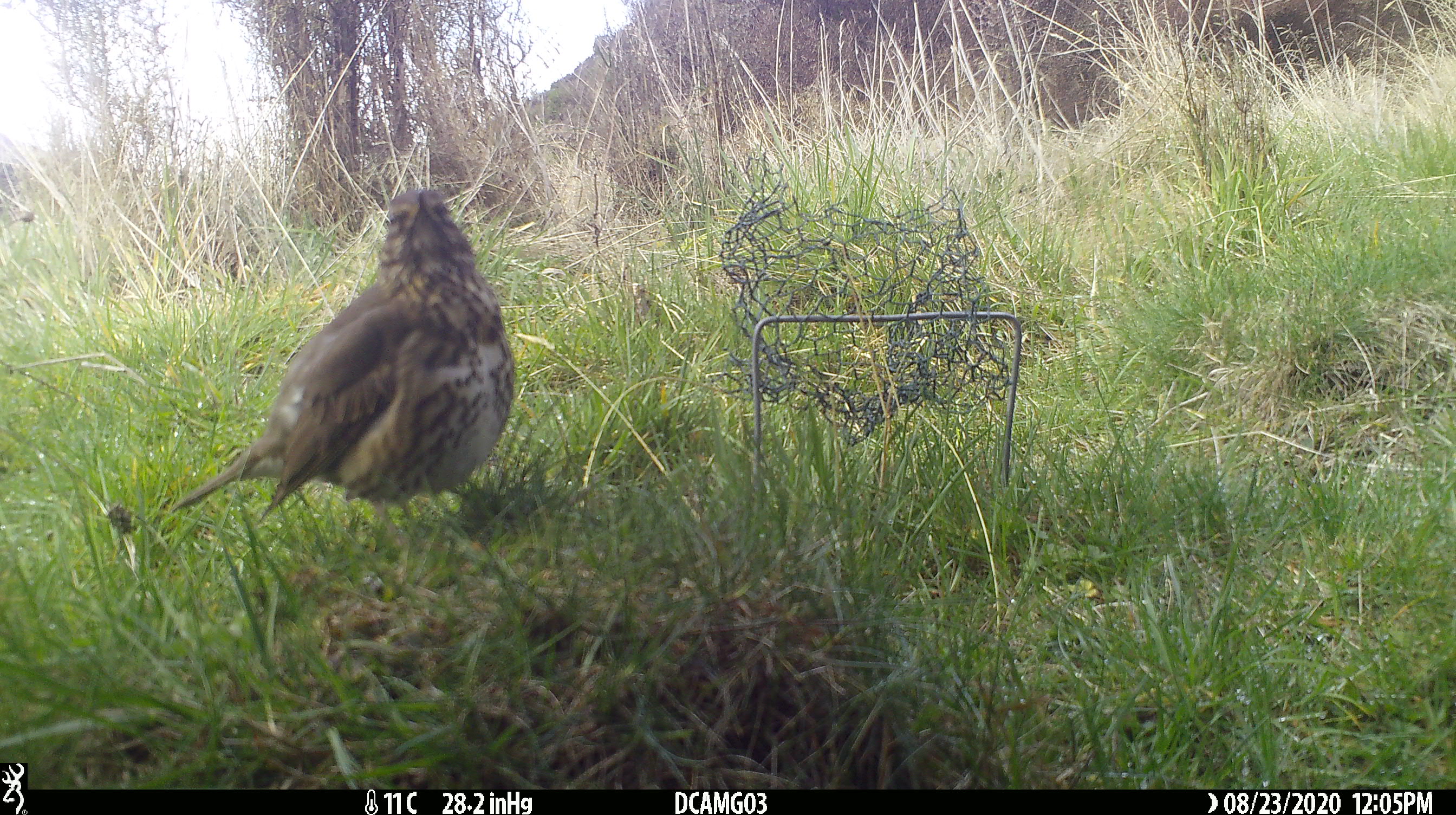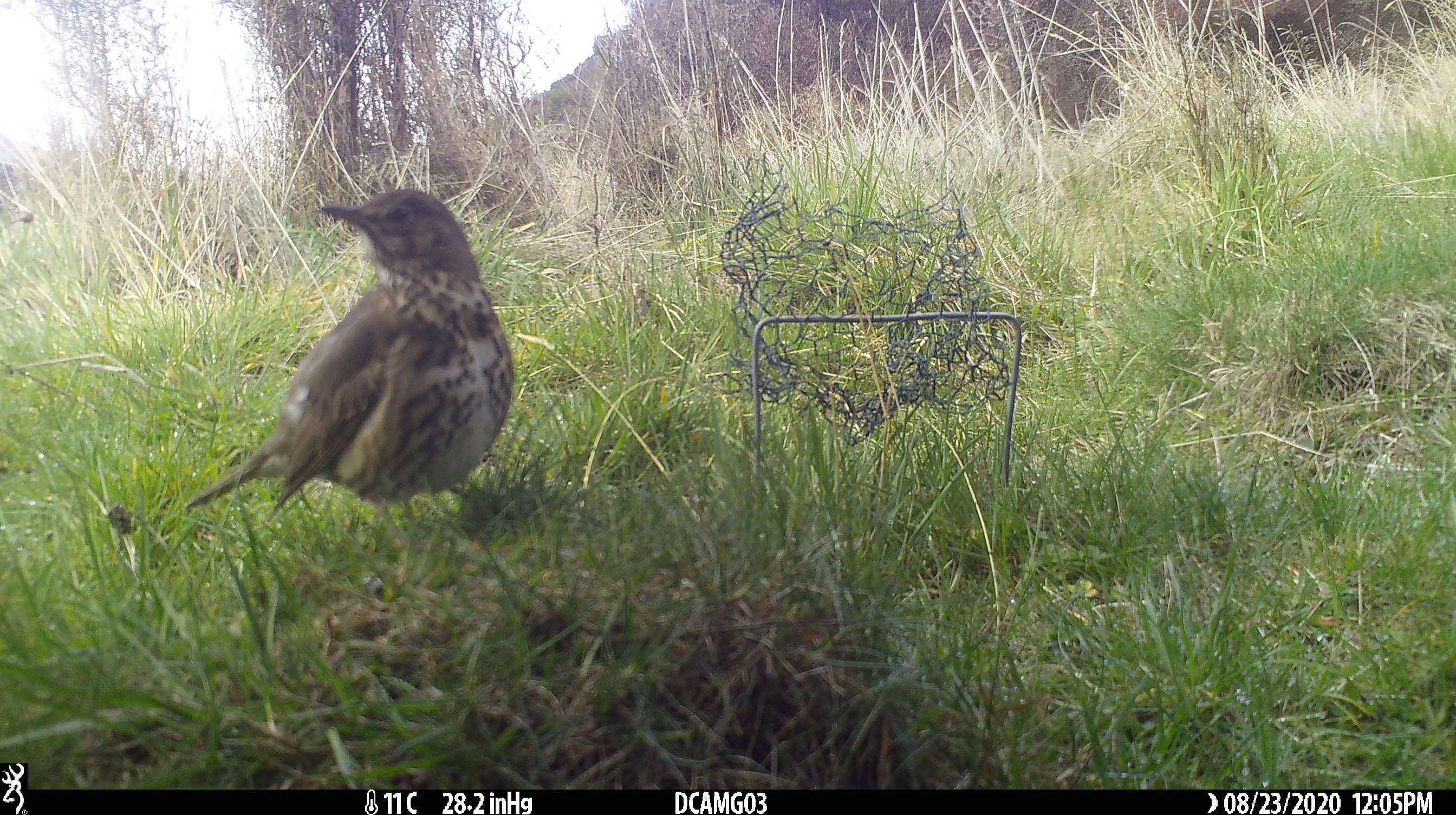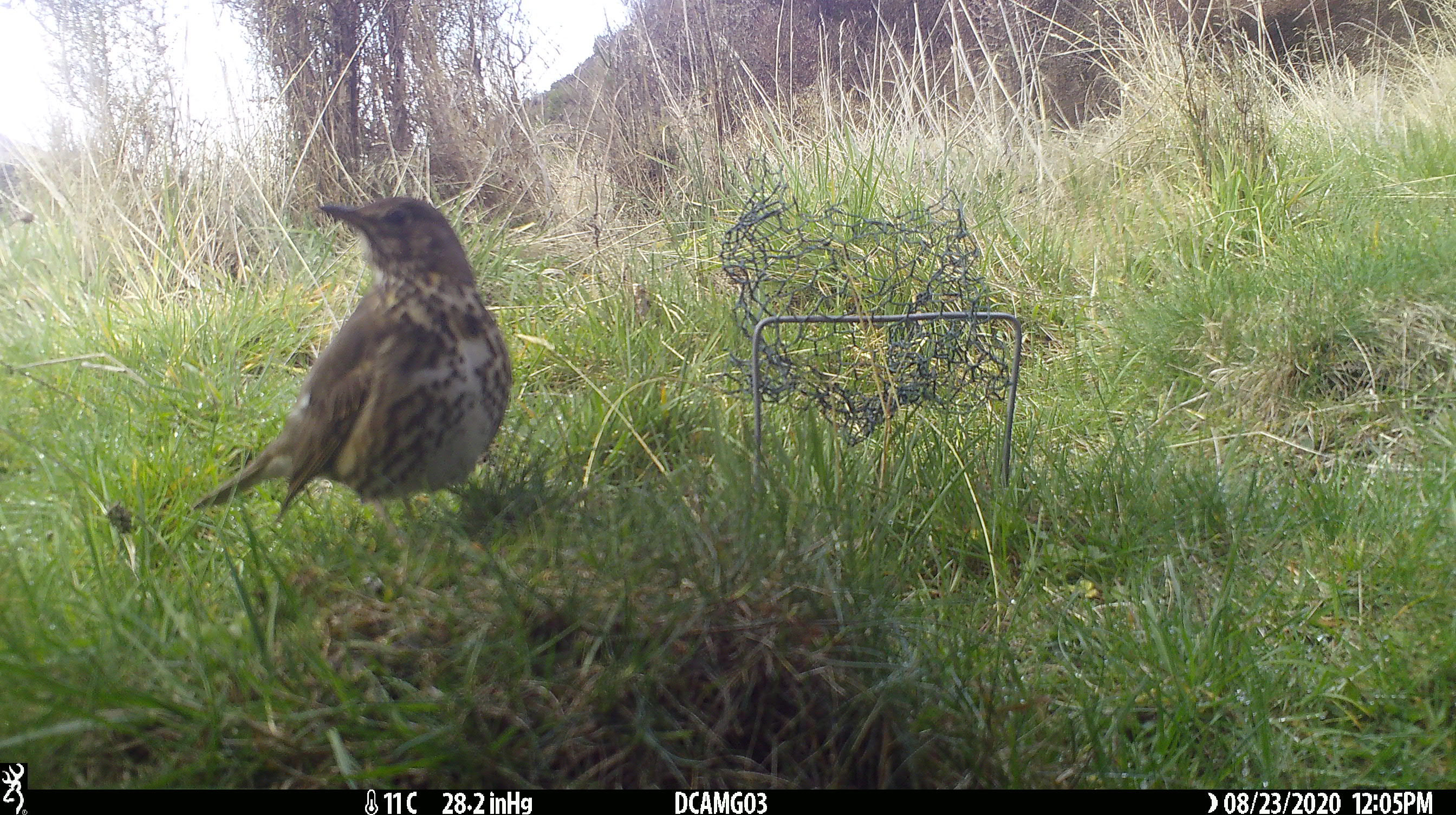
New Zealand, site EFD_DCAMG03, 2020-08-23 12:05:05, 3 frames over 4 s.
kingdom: Animalia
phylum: Chordata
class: Aves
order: Passeriformes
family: Turdidae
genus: Turdus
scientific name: Turdus philomelos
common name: song thrush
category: thrush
Thrush (song thrush) (Turdus philomelos).